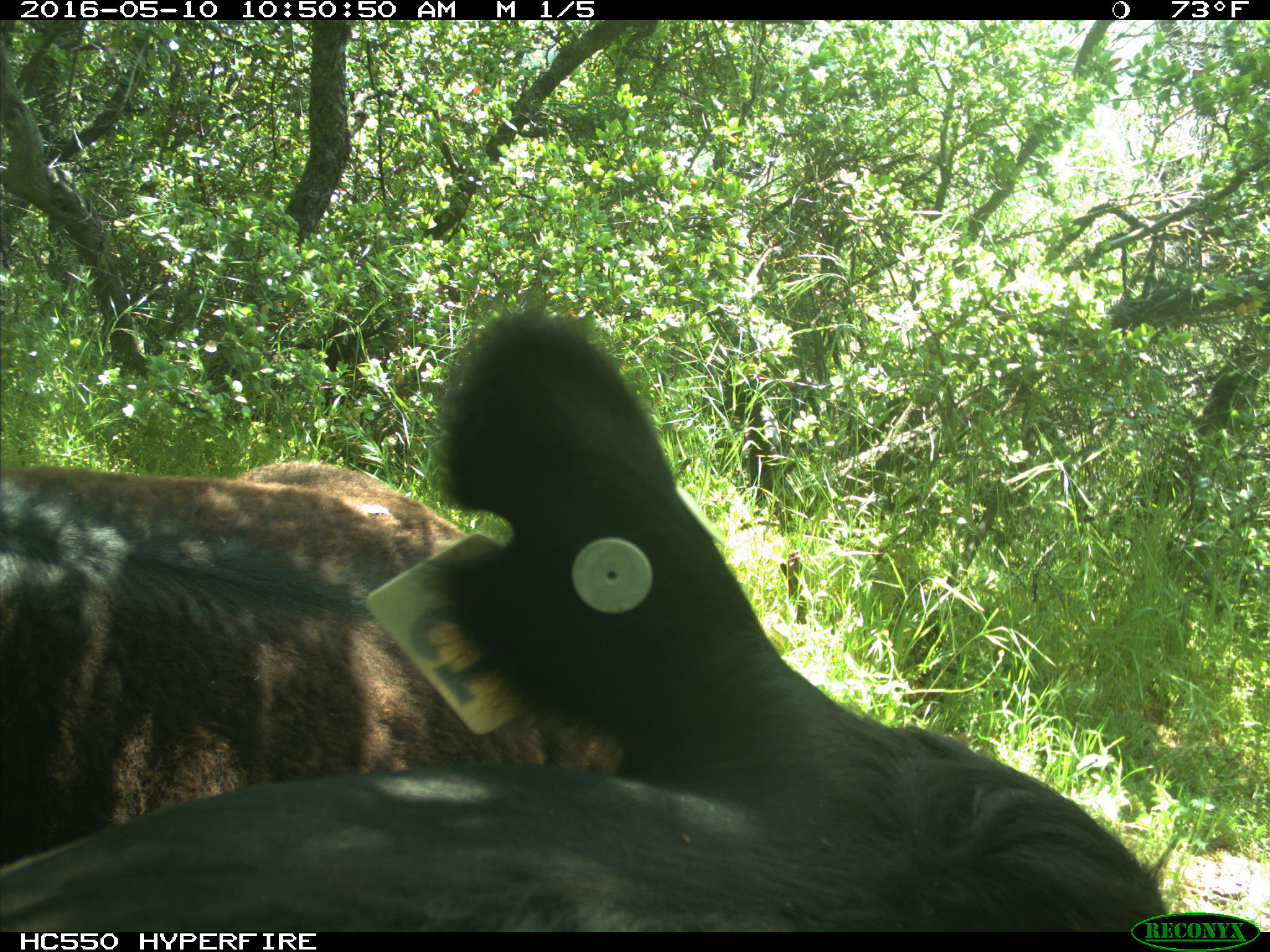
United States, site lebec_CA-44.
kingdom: Animalia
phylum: Chordata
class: Mammalia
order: Artiodactyla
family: Bovidae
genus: Bos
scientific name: Bos taurus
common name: domestic cow